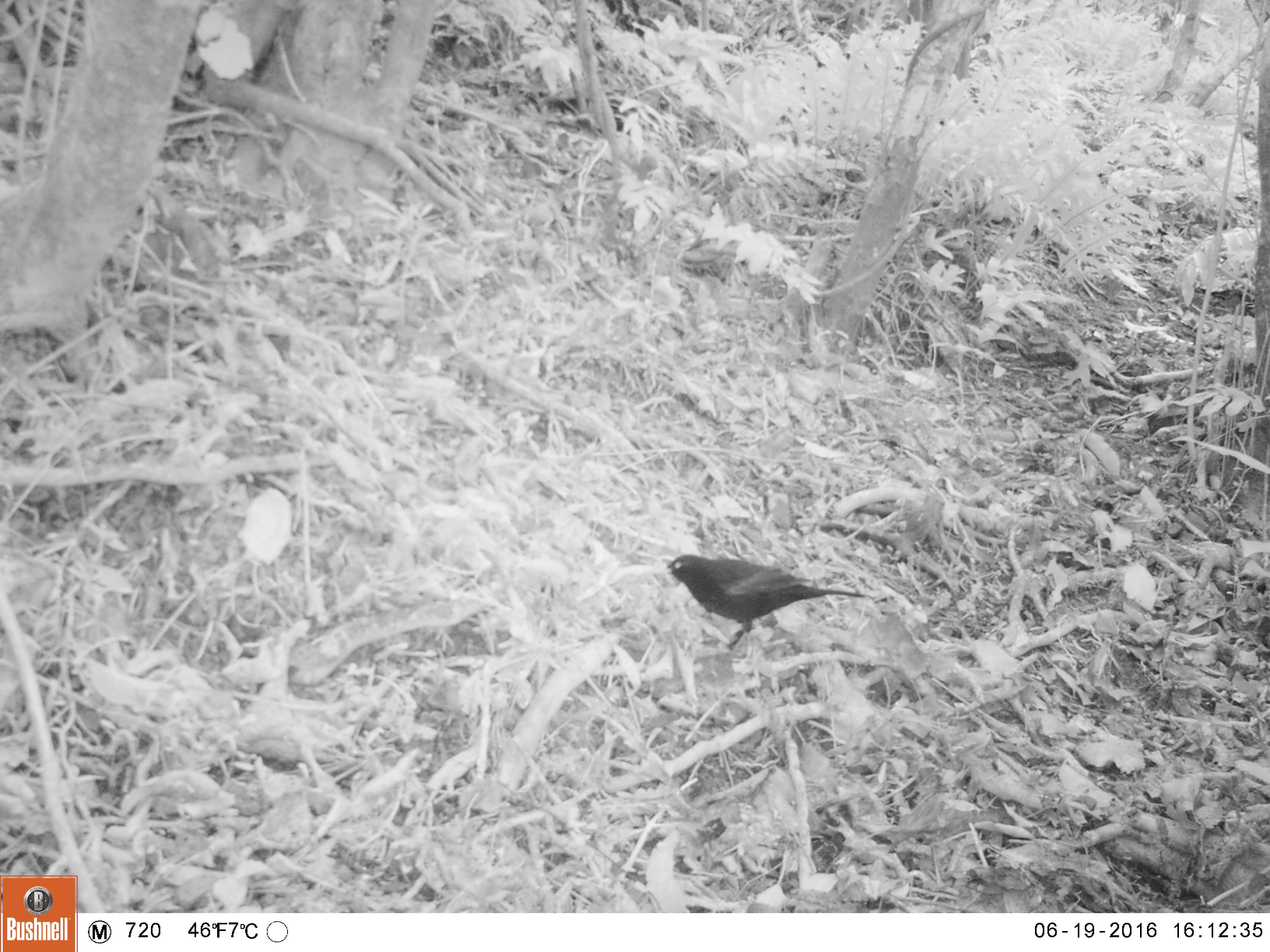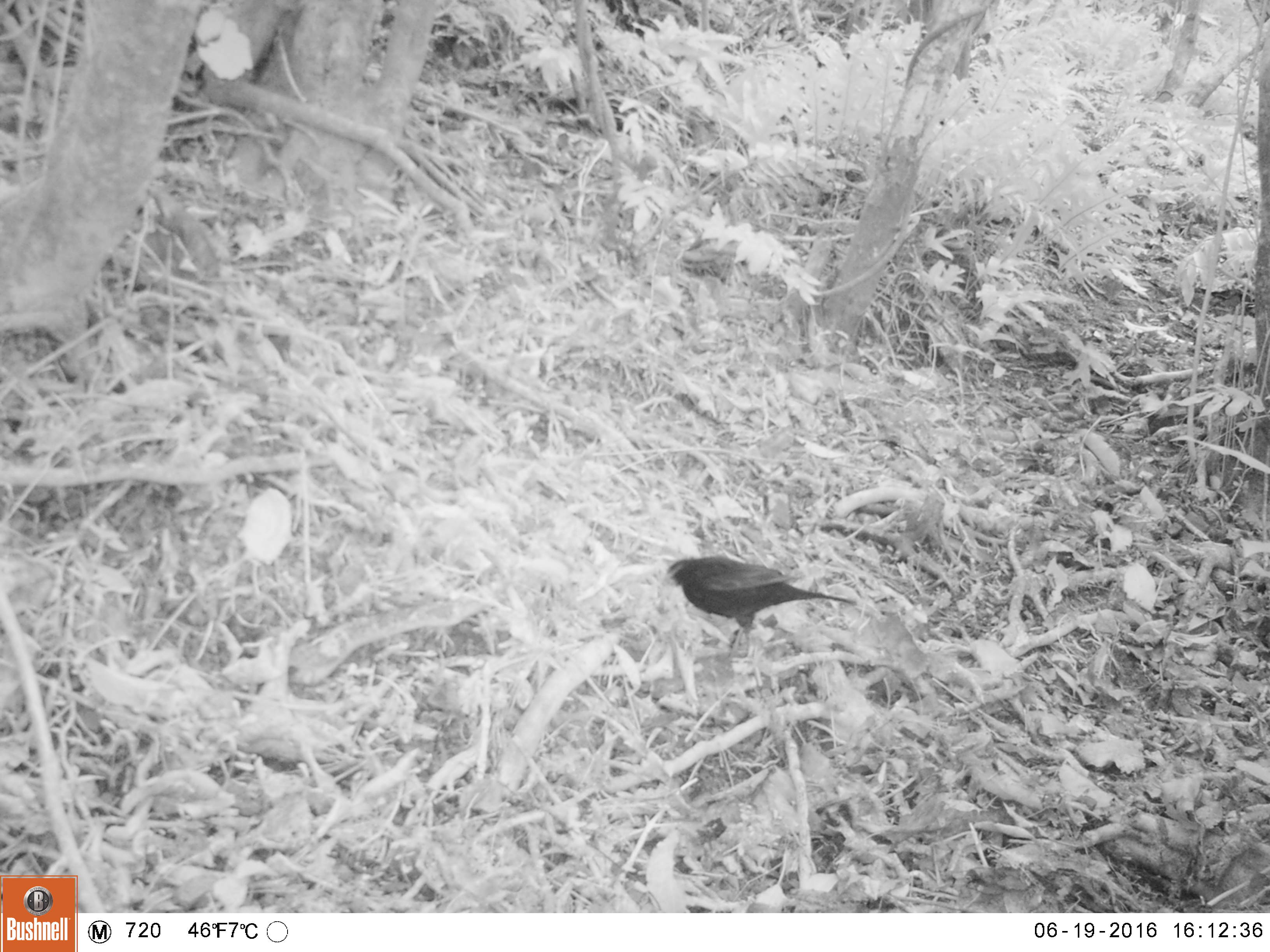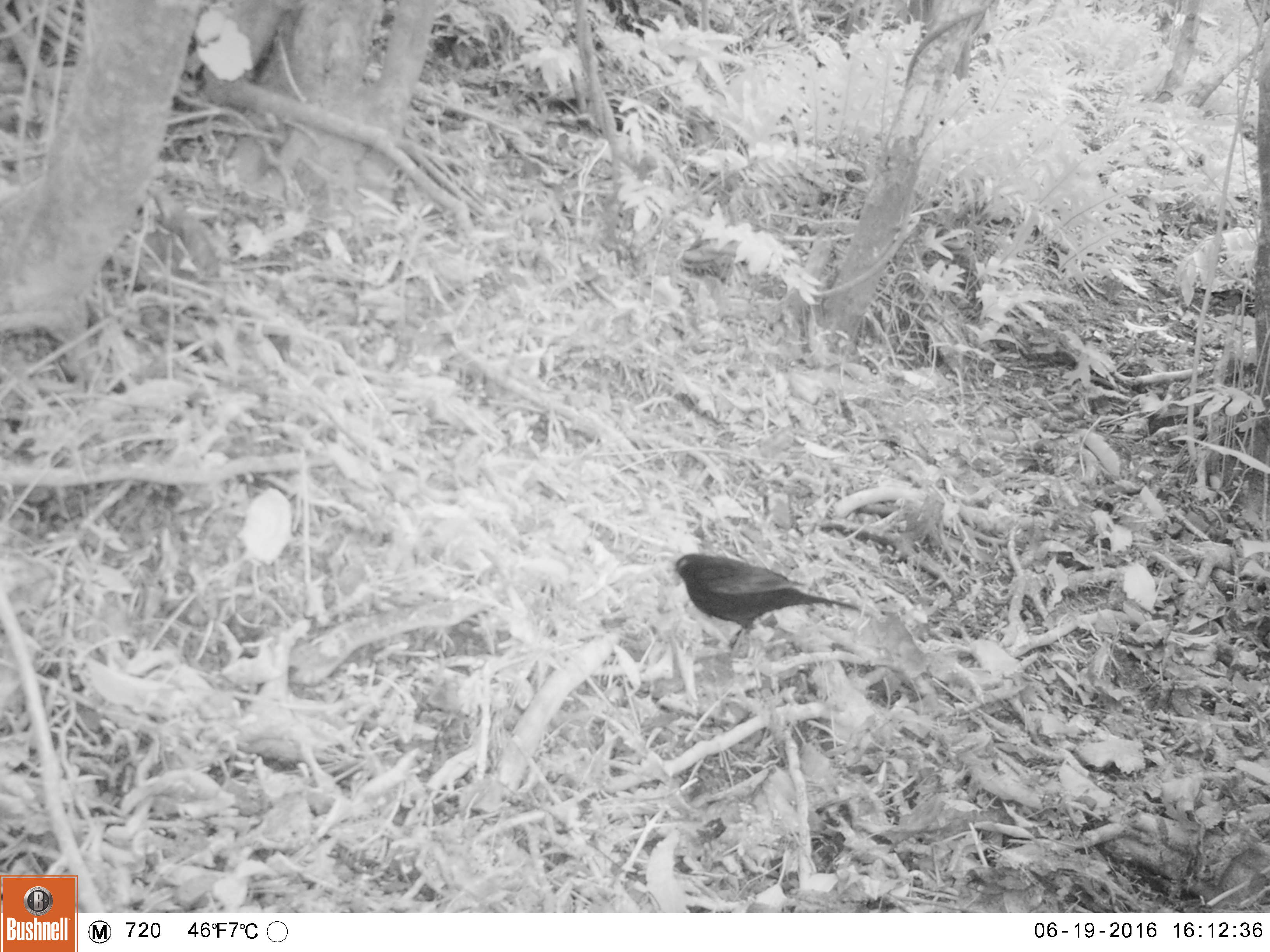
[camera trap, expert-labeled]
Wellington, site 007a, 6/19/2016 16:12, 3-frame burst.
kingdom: Animalia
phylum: Chordata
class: Aves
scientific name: Aves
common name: bird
Bird (Aves).